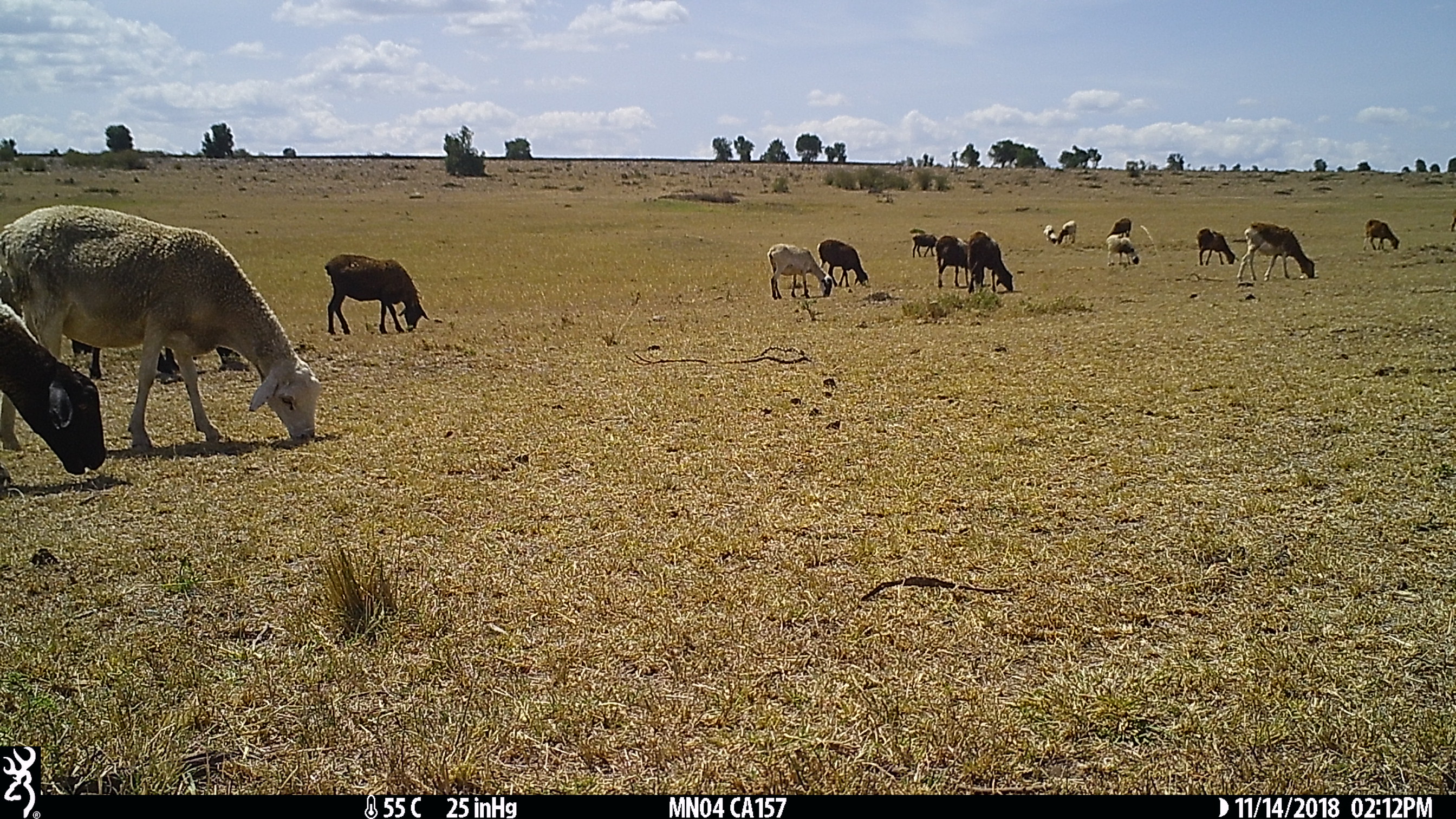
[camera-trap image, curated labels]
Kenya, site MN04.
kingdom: Animalia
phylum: Chordata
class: Mammalia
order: Artiodactyla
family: Bovidae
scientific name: Bovidae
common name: sheep or goat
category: shoat